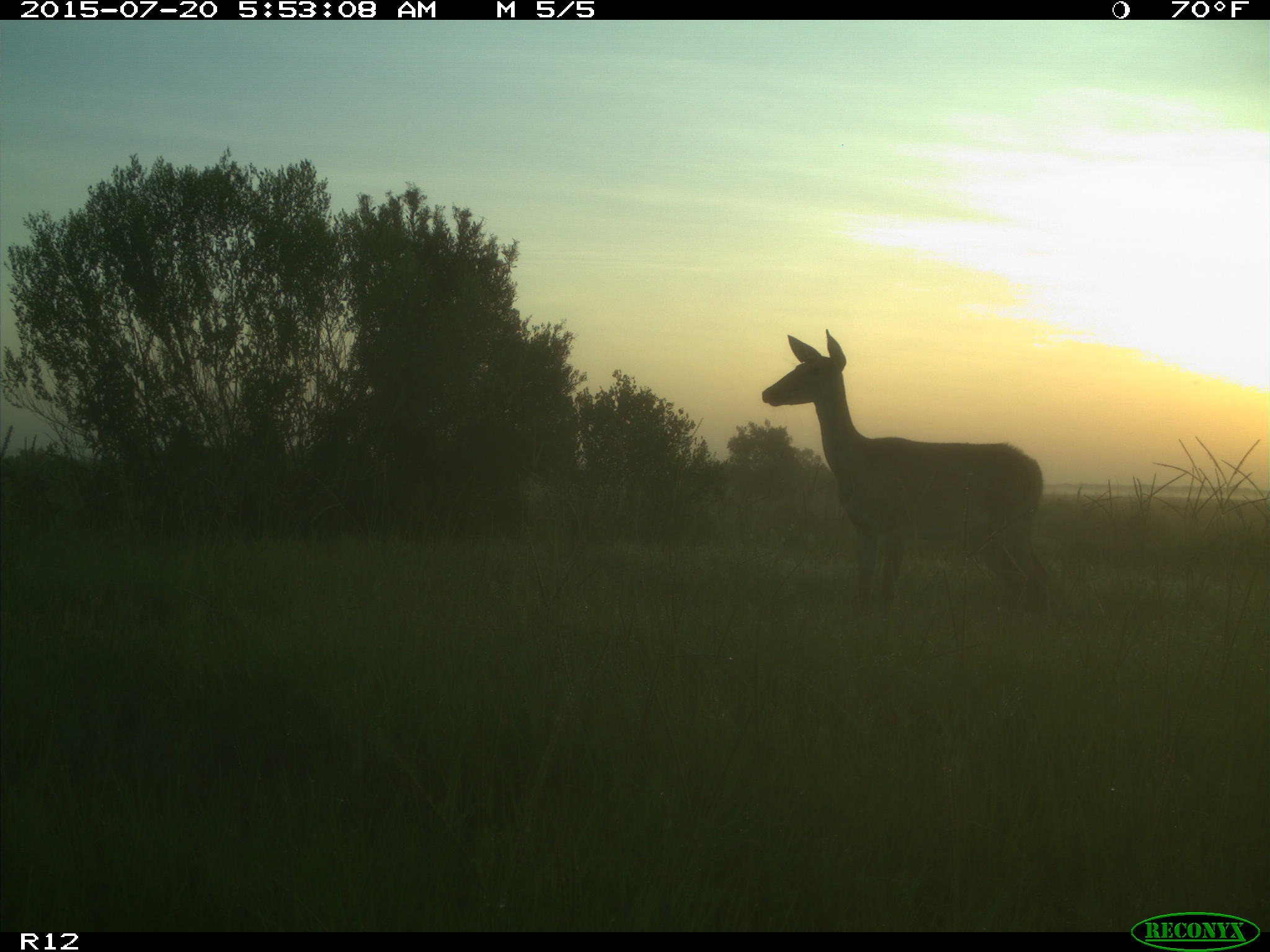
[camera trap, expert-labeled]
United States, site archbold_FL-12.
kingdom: Animalia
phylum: Chordata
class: Mammalia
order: Artiodactyla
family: Cervidae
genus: Odocoileus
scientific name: Odocoileus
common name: deer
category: unidentified deer